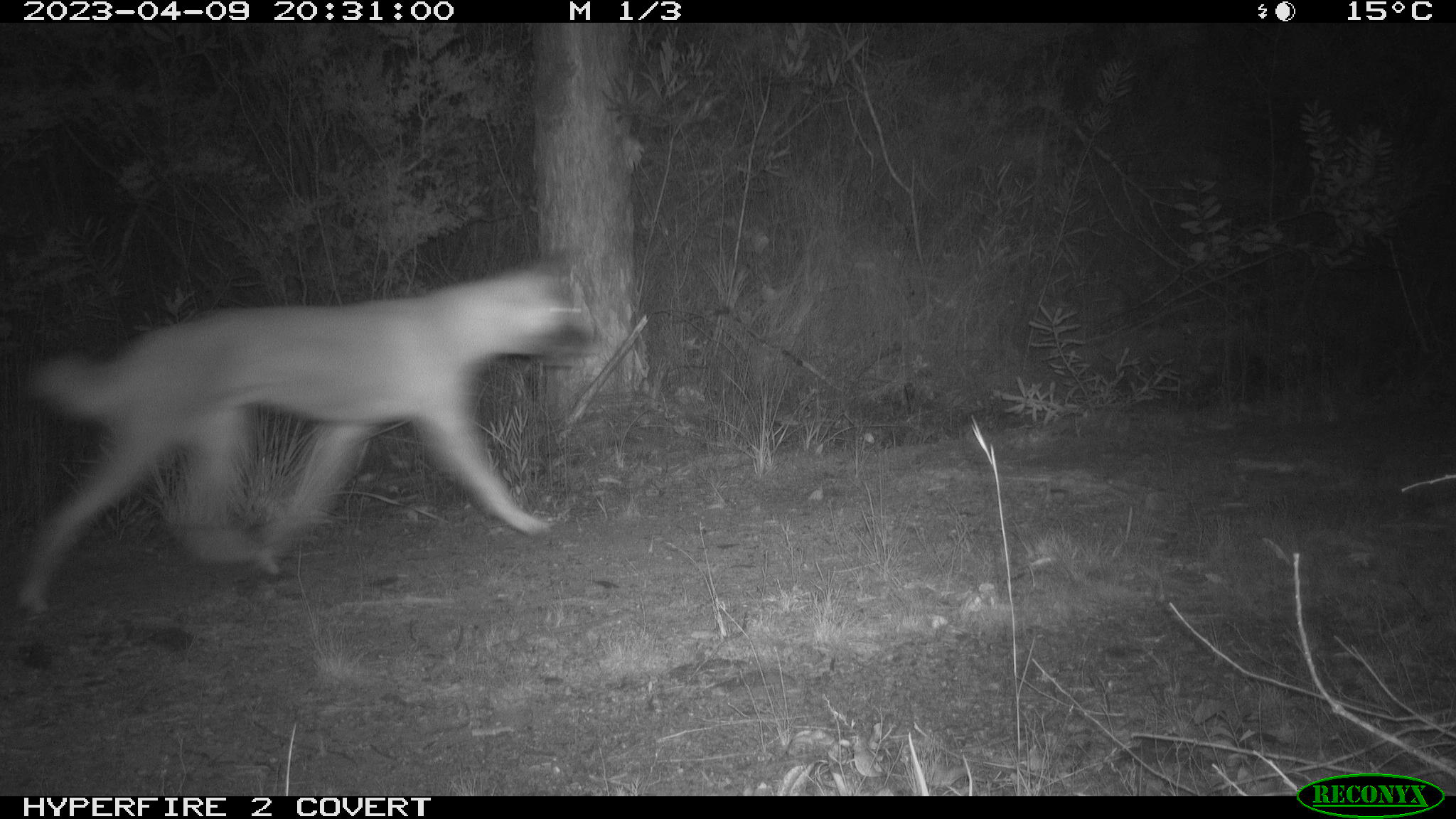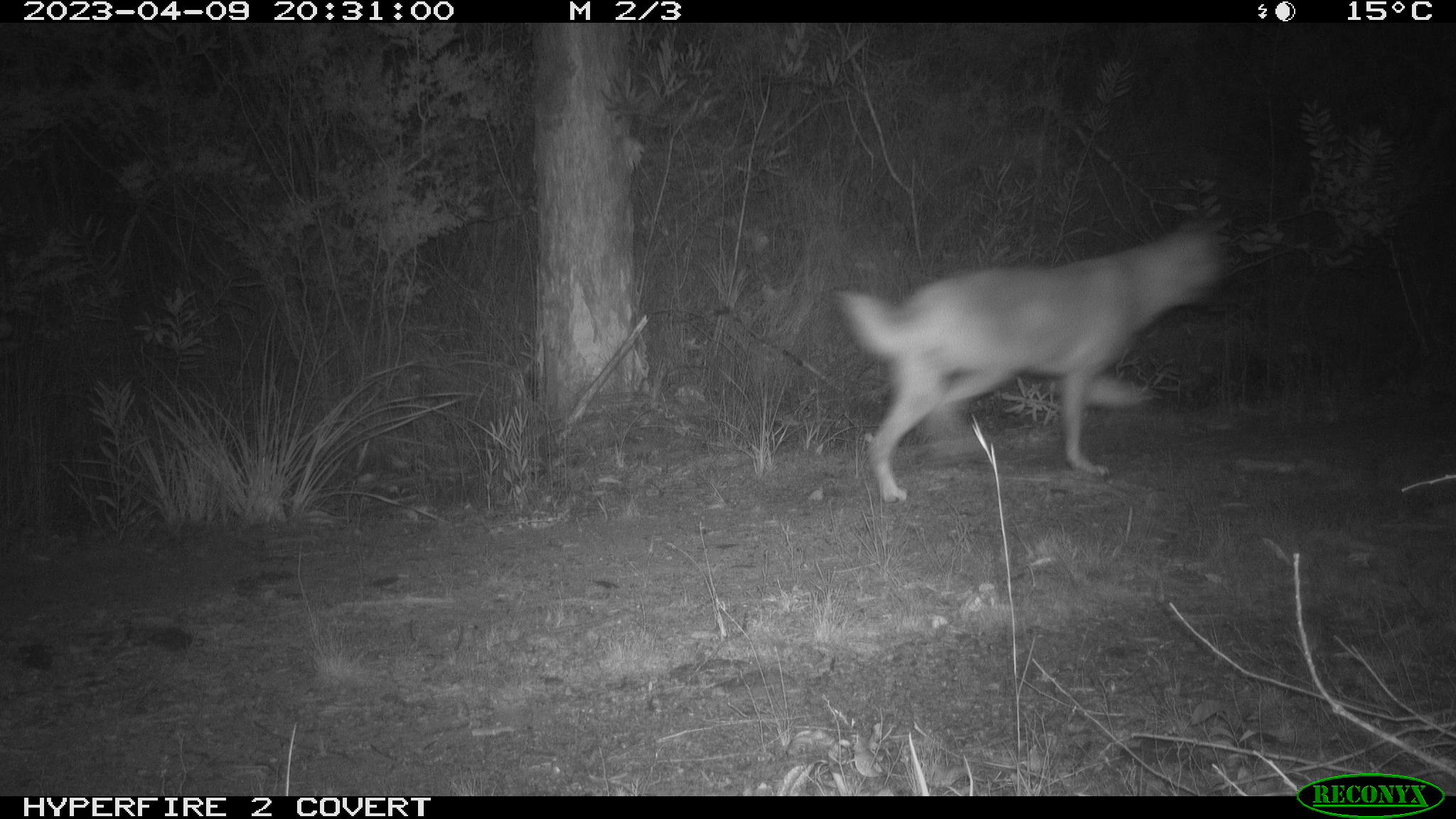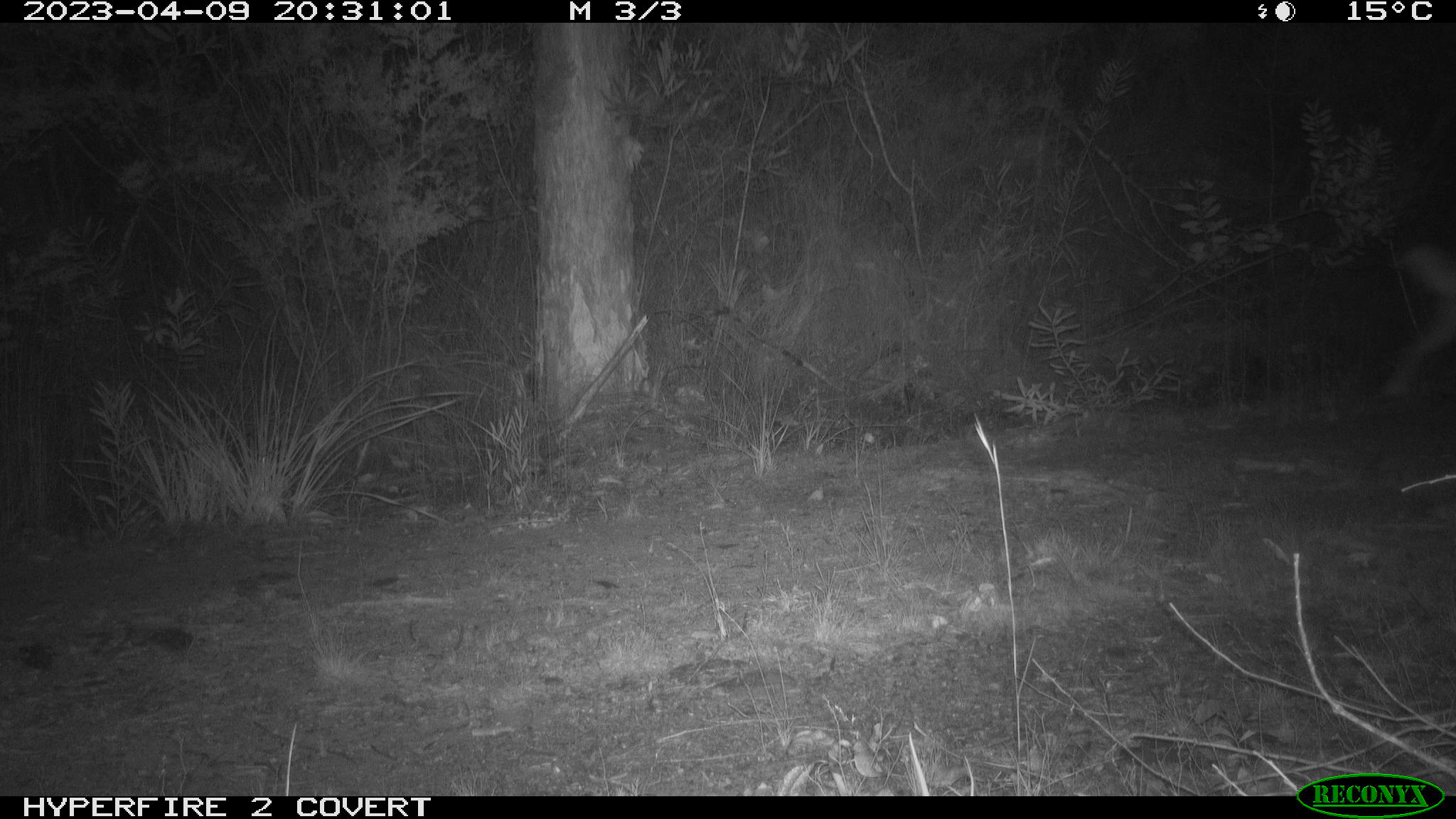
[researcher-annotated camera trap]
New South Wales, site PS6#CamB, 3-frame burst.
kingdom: Animalia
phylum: Chordata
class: Mammalia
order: Carnivora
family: Canidae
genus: Canis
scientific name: Canis familiaris dingo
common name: dingo